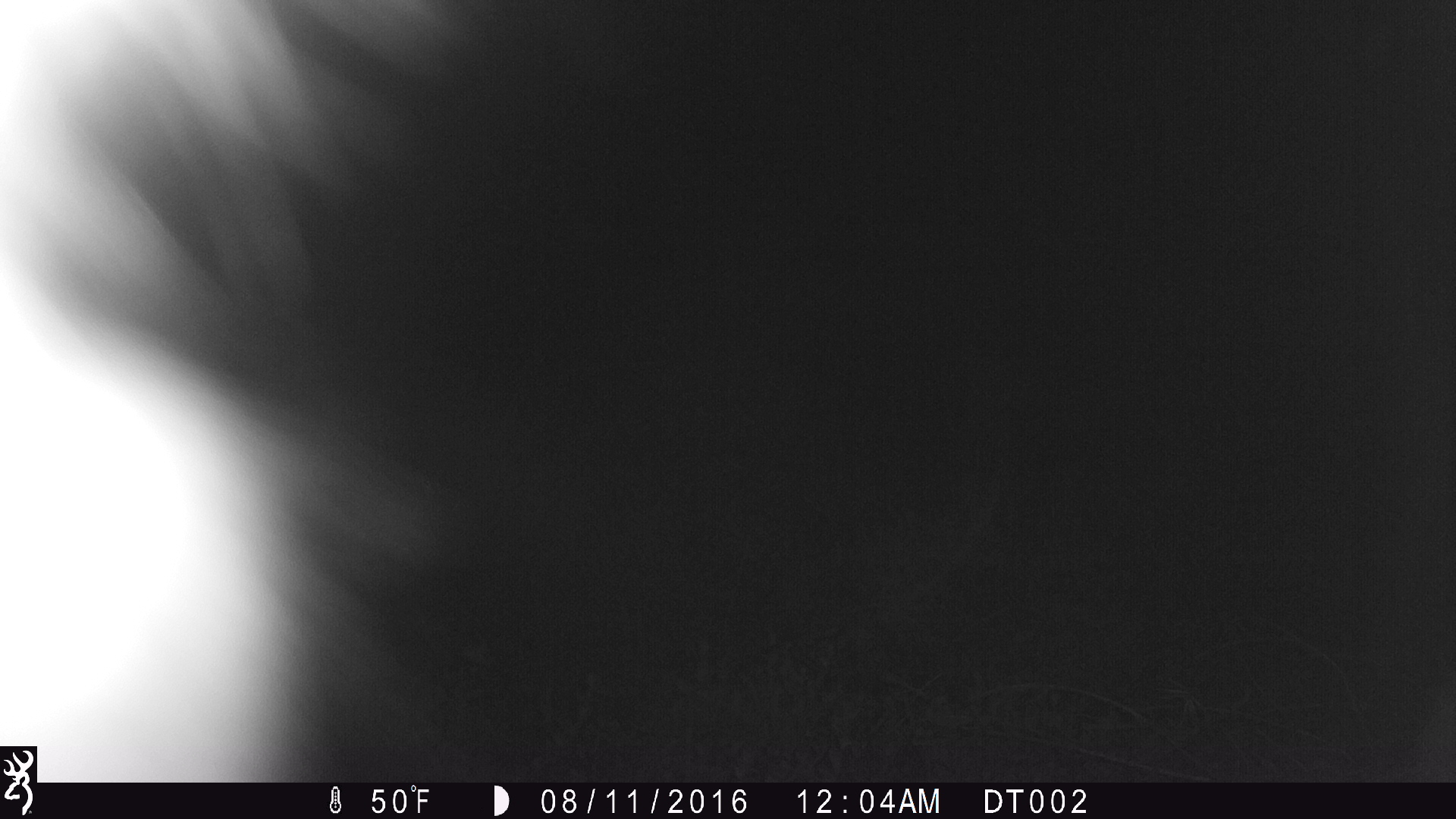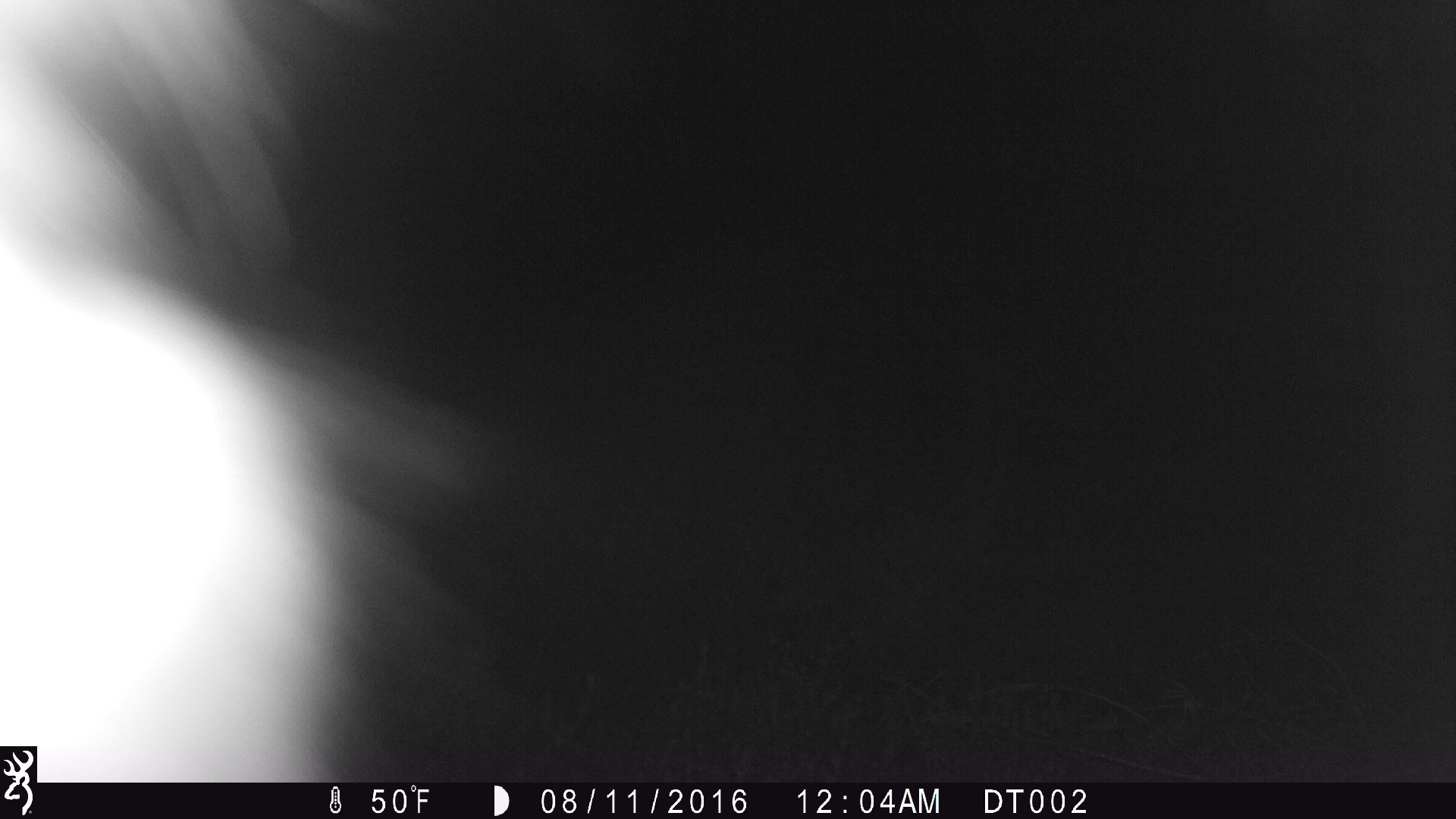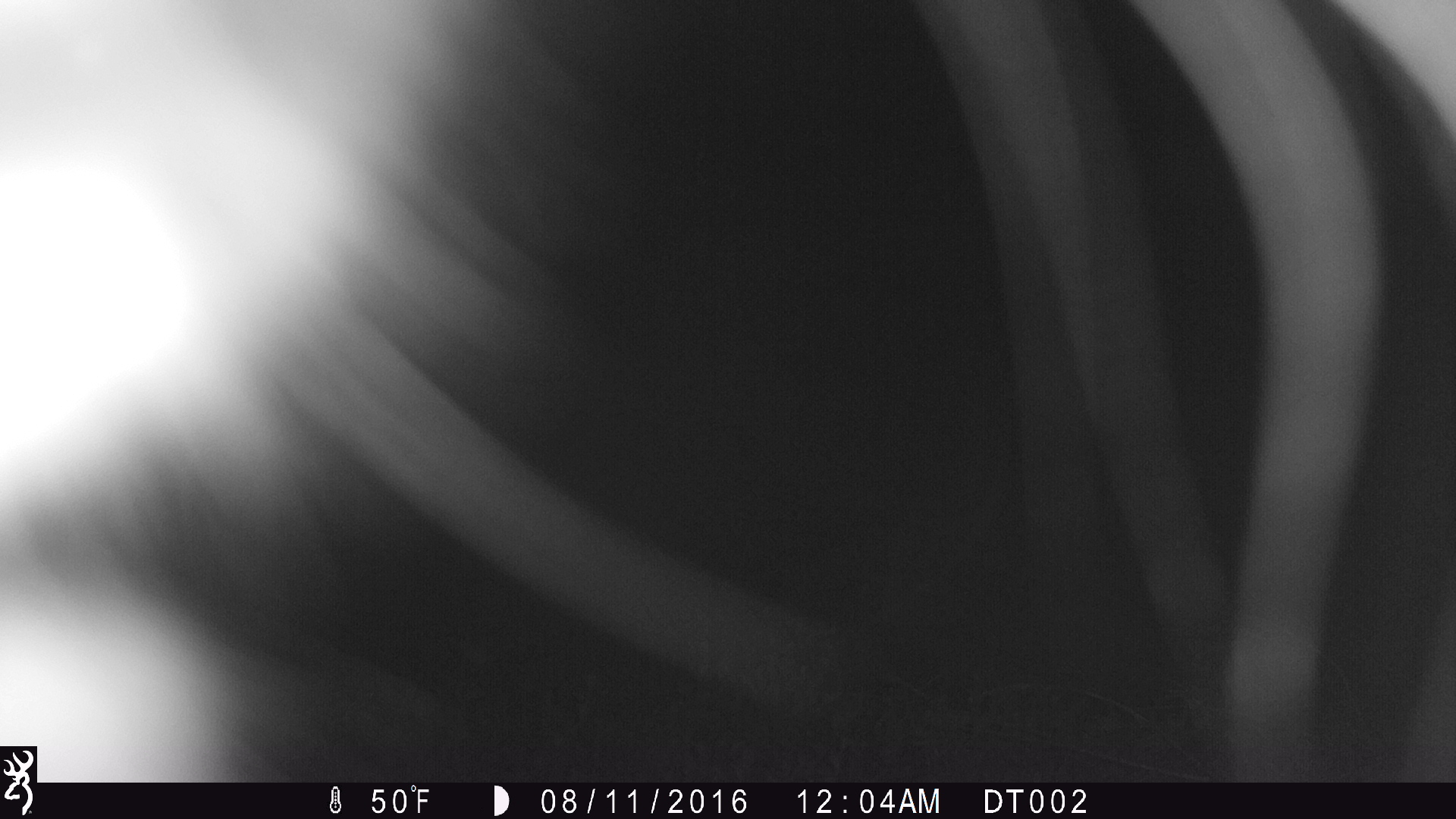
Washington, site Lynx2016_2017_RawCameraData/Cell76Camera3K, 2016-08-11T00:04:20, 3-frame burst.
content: unidentified animal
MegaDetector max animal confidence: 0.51